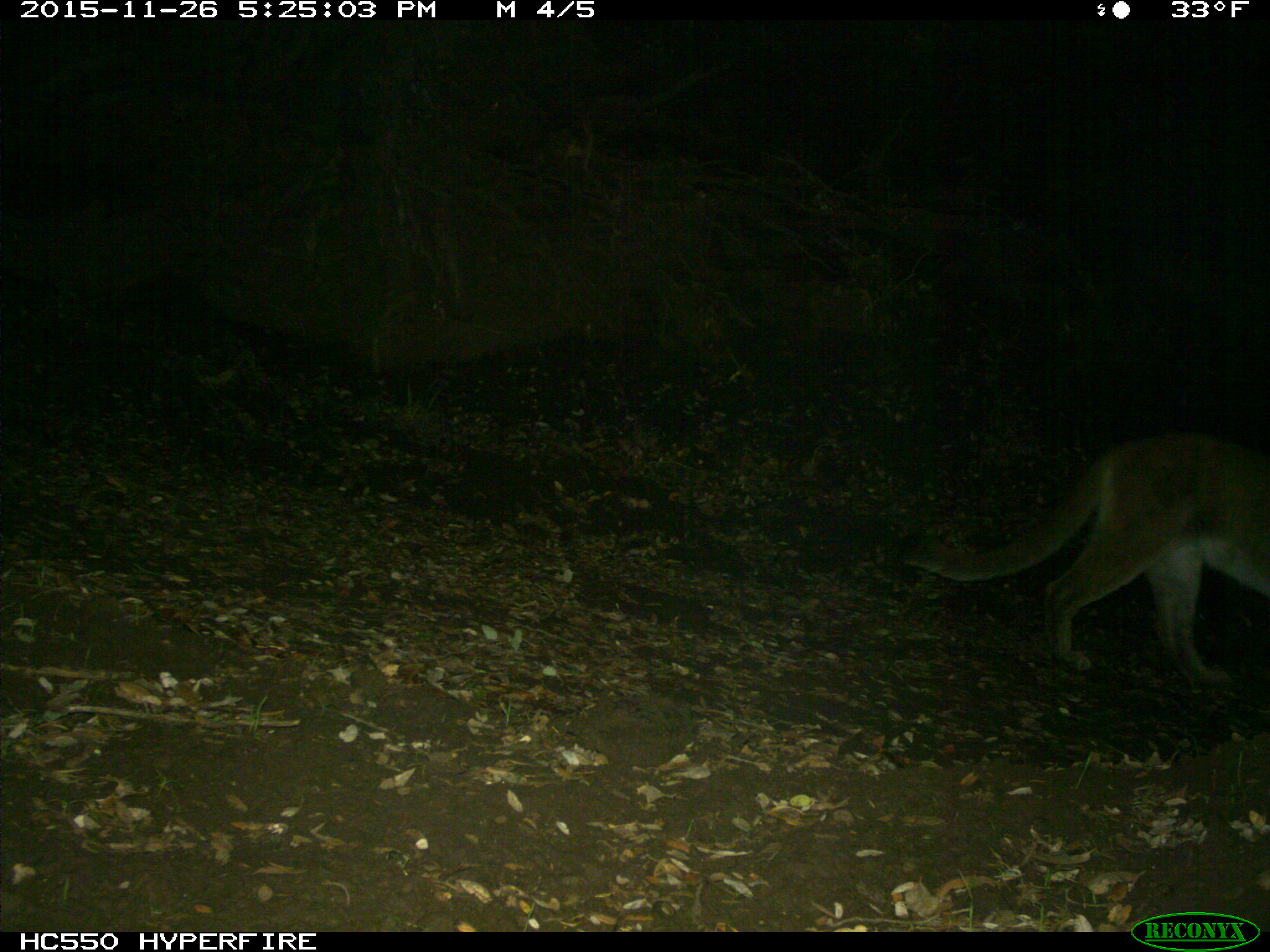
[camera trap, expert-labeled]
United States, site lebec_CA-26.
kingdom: Animalia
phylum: Chordata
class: Mammalia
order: Carnivora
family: Felidae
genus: Puma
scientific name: Puma concolor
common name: mountain lion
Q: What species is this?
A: Puma concolor (mountain lion).